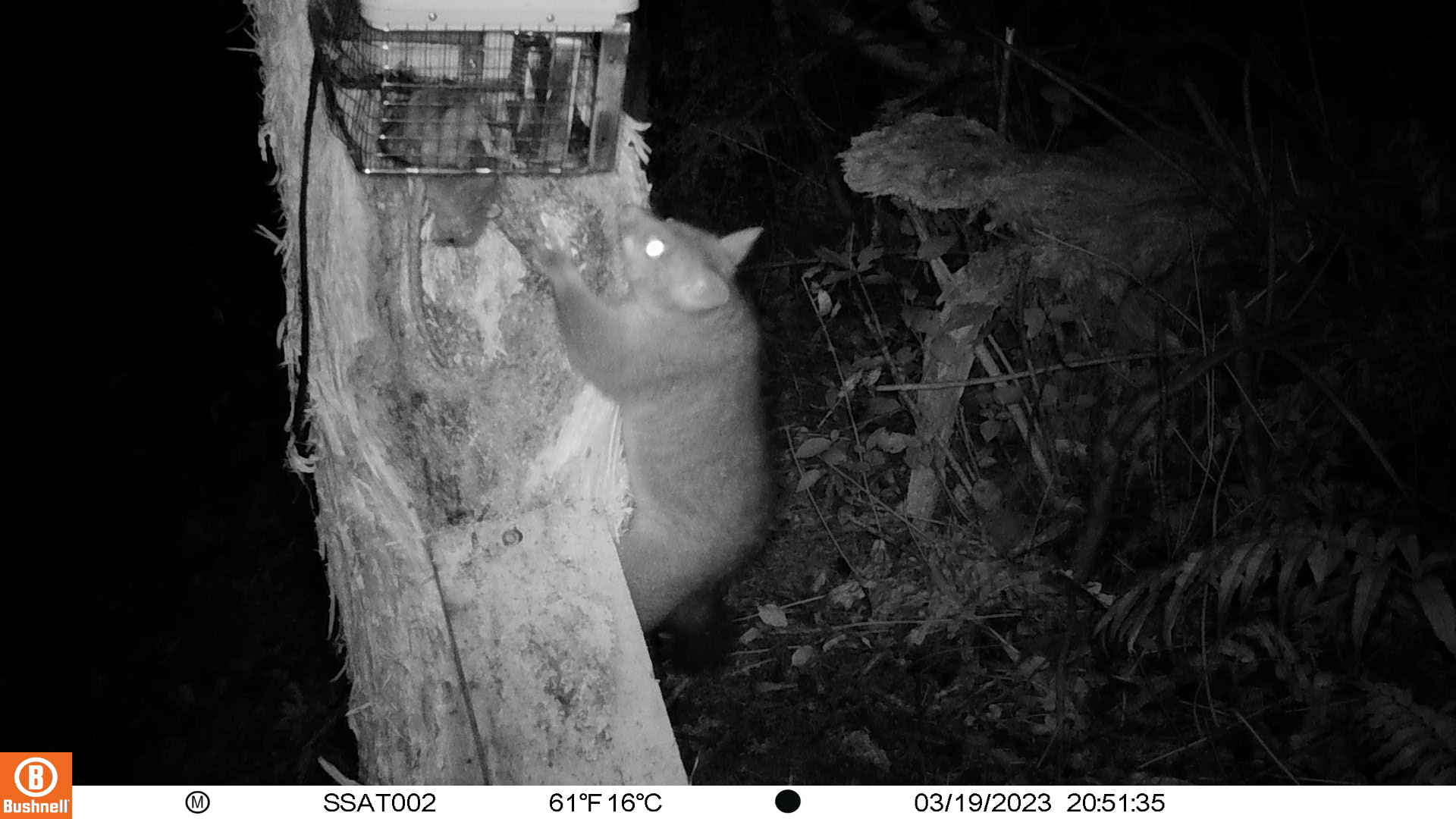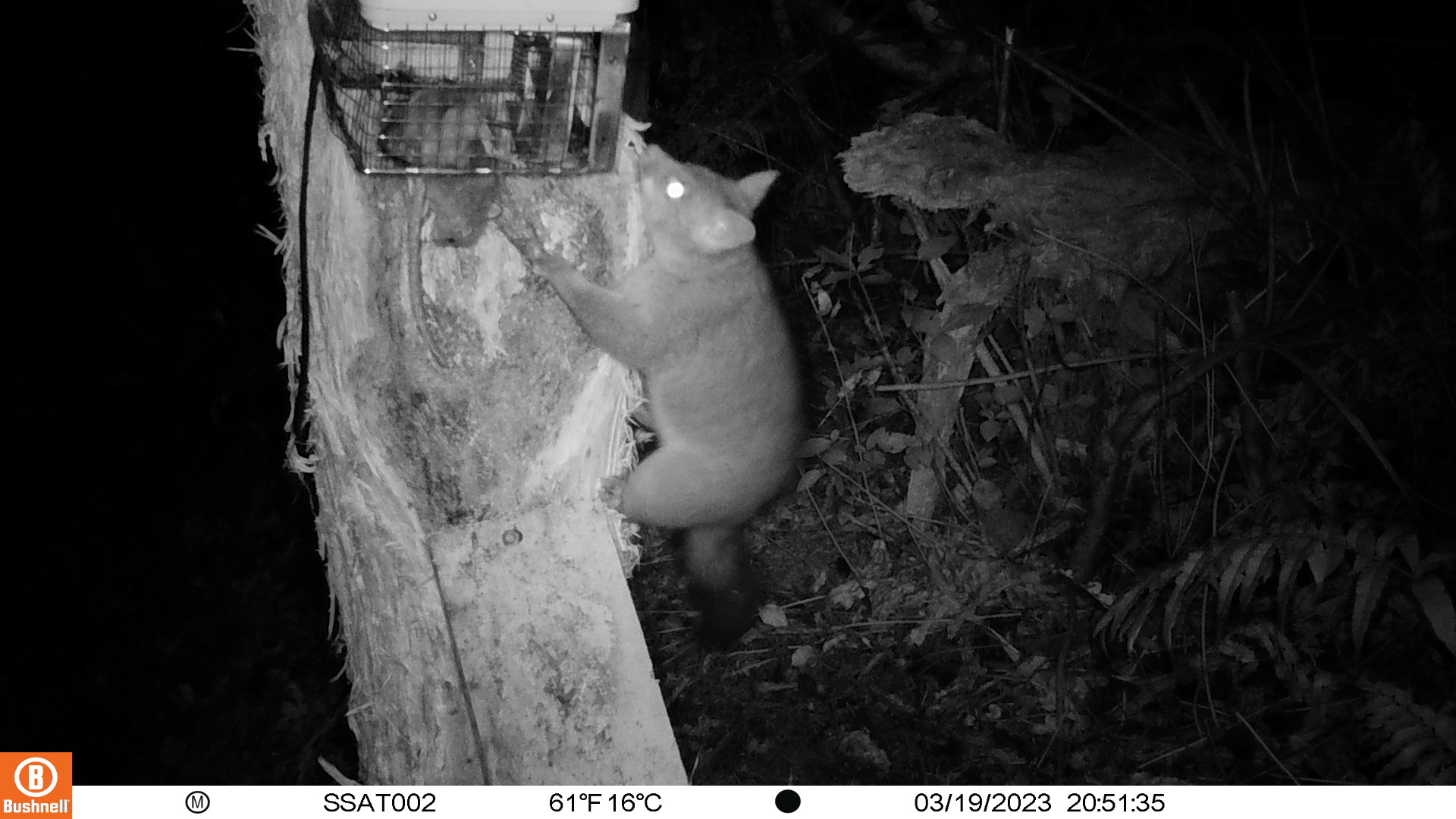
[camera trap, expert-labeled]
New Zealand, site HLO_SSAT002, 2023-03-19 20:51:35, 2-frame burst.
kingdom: Animalia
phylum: Chordata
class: Mammalia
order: Diprotodontia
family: Phalangeridae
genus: Trichosurus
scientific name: Trichosurus vulpecula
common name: common brushtail possum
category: possum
Possum (common brushtail possum) (Trichosurus vulpecula).